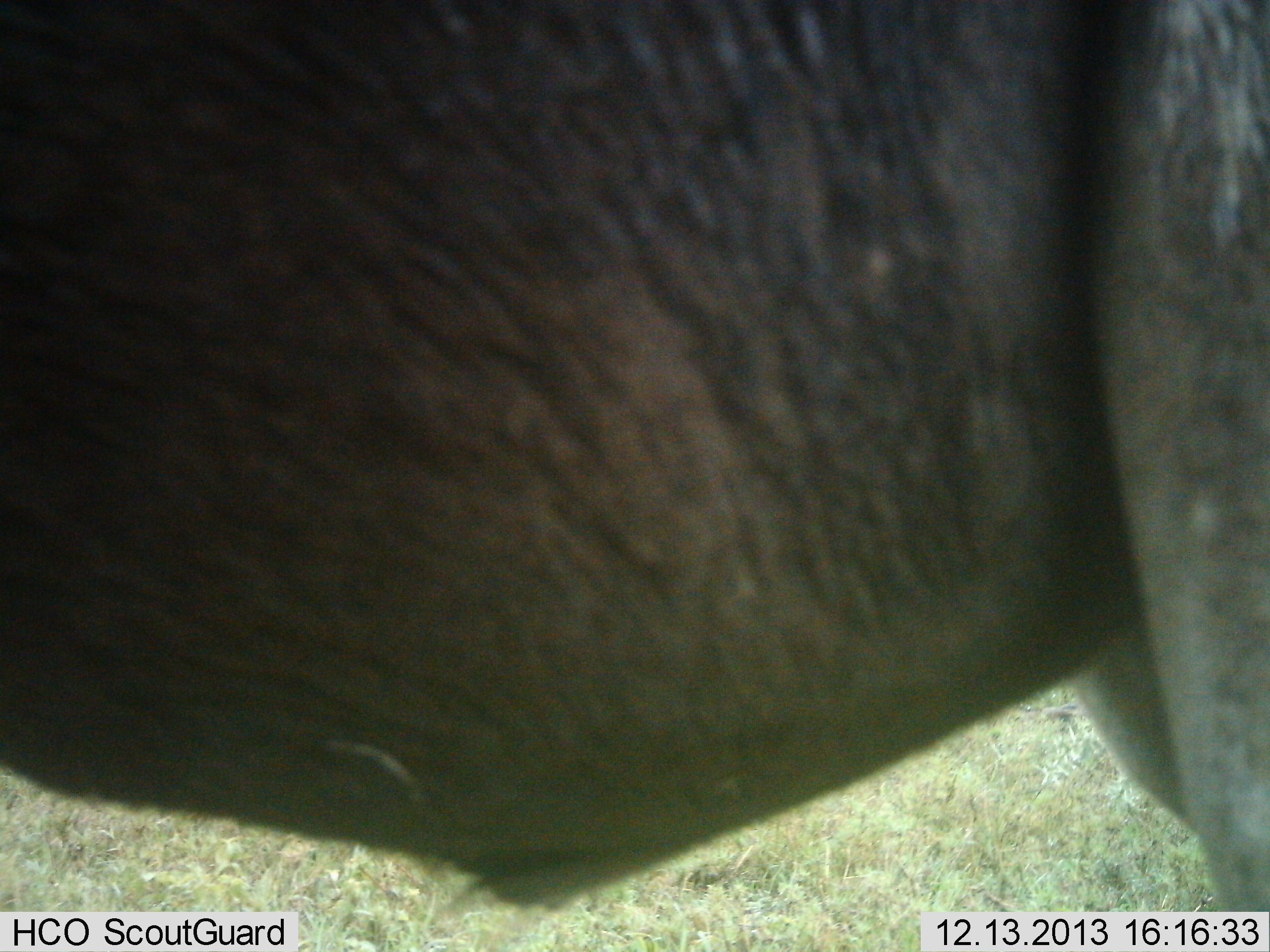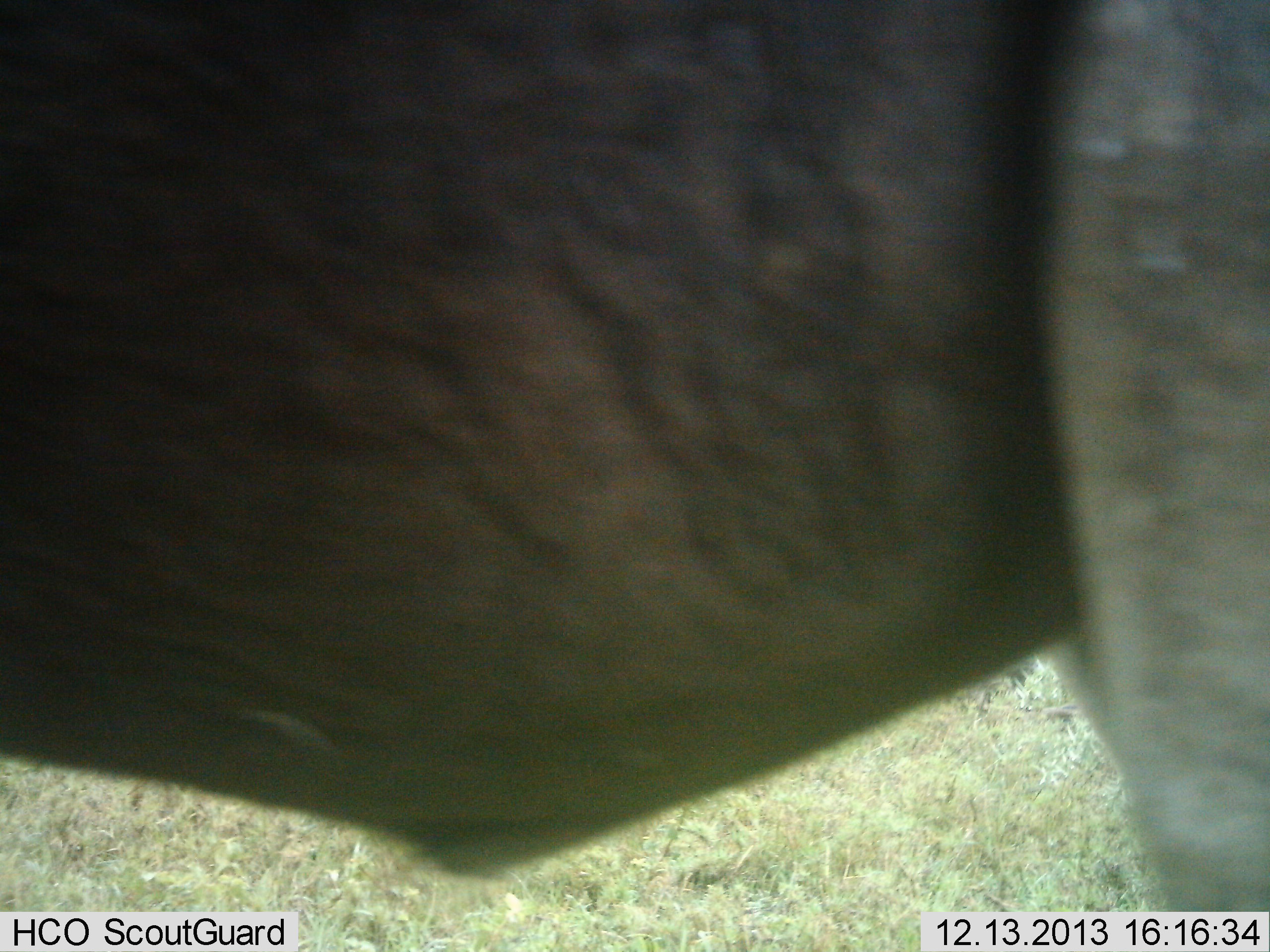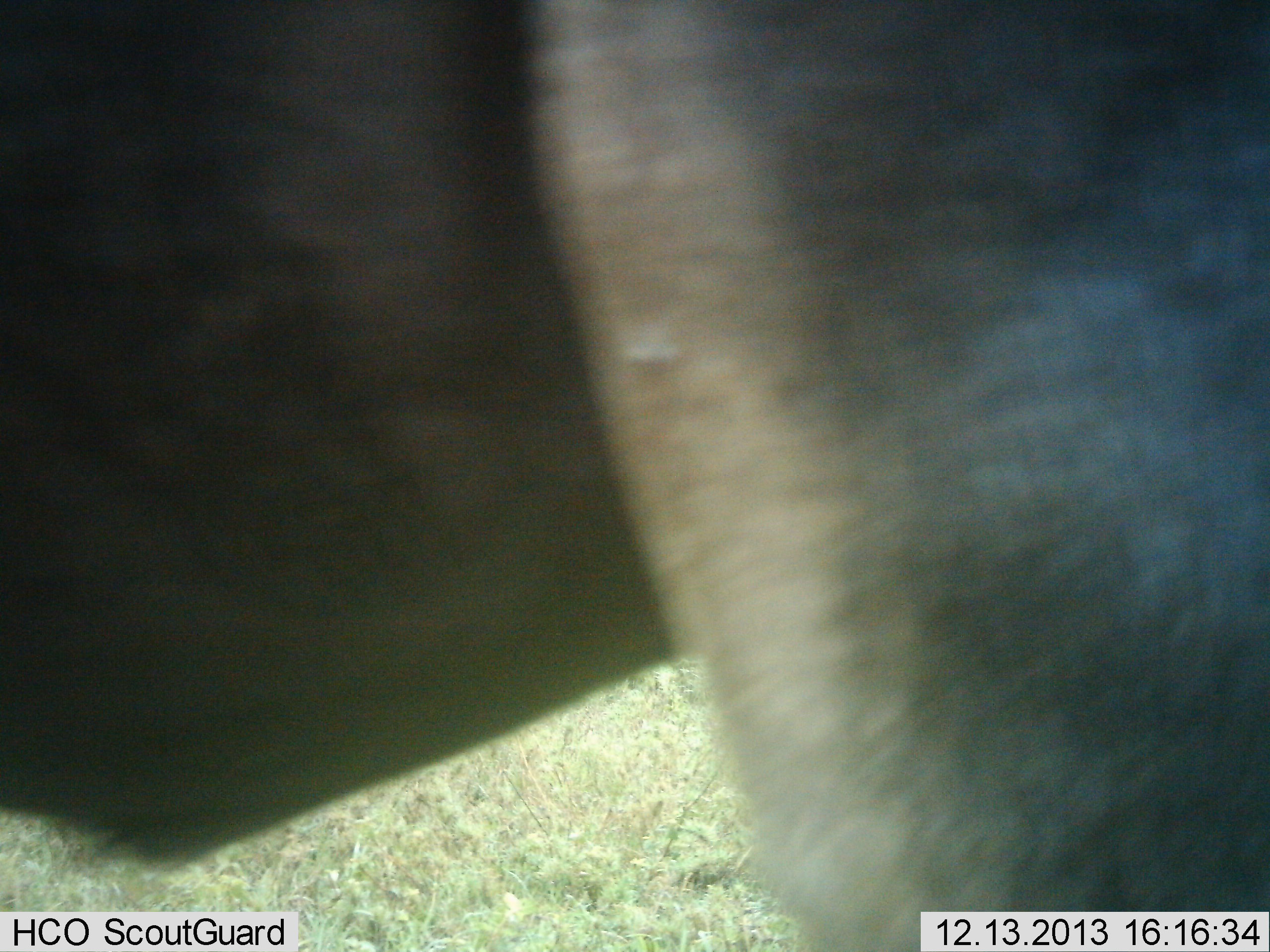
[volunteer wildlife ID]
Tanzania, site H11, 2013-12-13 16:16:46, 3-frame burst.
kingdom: Animalia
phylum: Chordata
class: Mammalia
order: Artiodactyla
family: Bovidae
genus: Connochaetes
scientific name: Connochaetes taurinus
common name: blue wildebeest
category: wildebeest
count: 1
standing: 70%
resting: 0%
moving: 30%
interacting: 0%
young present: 0%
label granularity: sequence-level